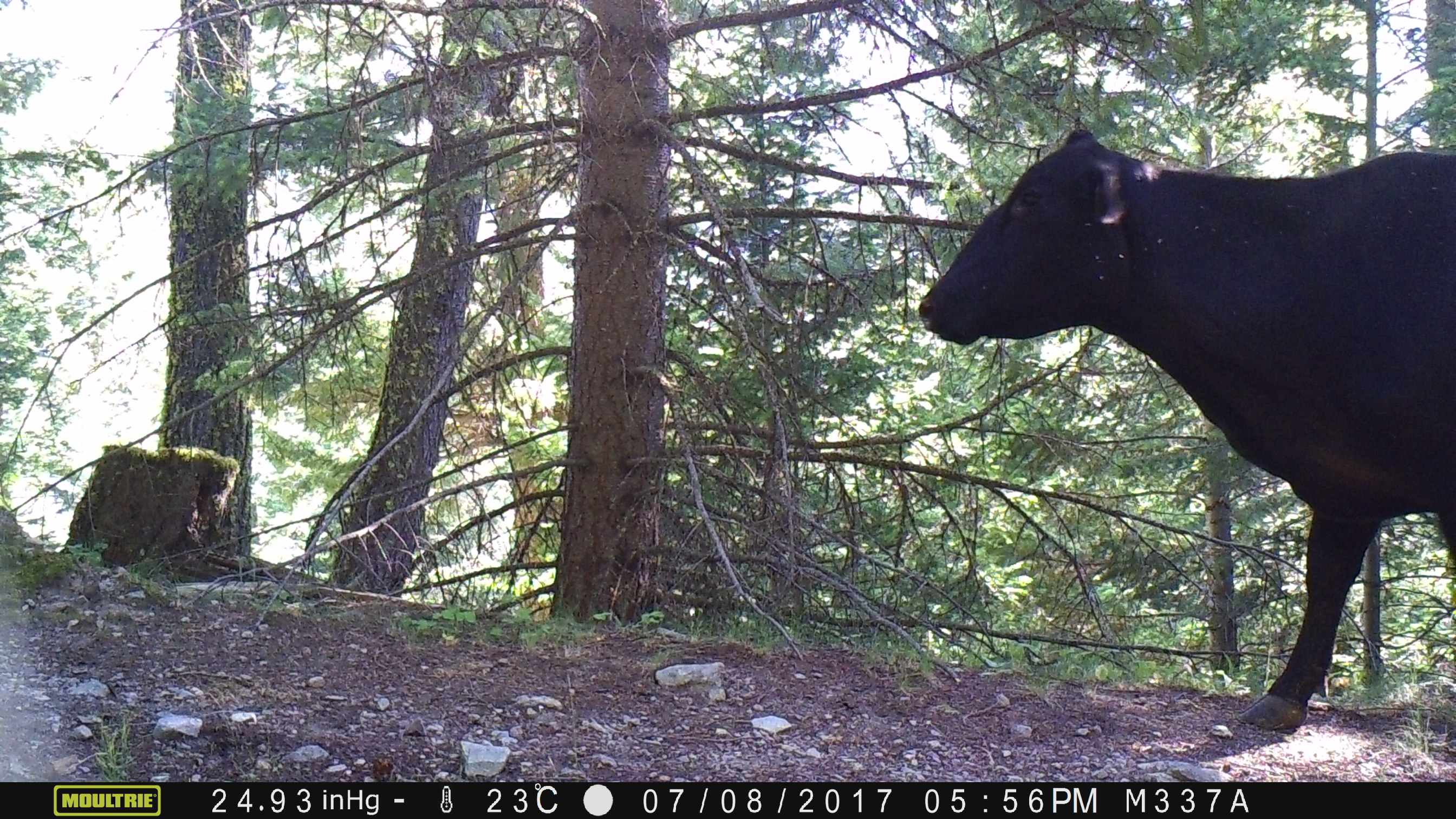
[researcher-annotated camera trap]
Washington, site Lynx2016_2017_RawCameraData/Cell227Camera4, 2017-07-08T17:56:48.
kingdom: Animalia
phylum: Chordata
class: Mammalia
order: Artiodactyla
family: Bovidae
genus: Bos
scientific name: Bos taurus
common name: domestic cattle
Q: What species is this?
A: Domestic cattle (Bos taurus).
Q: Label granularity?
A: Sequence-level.